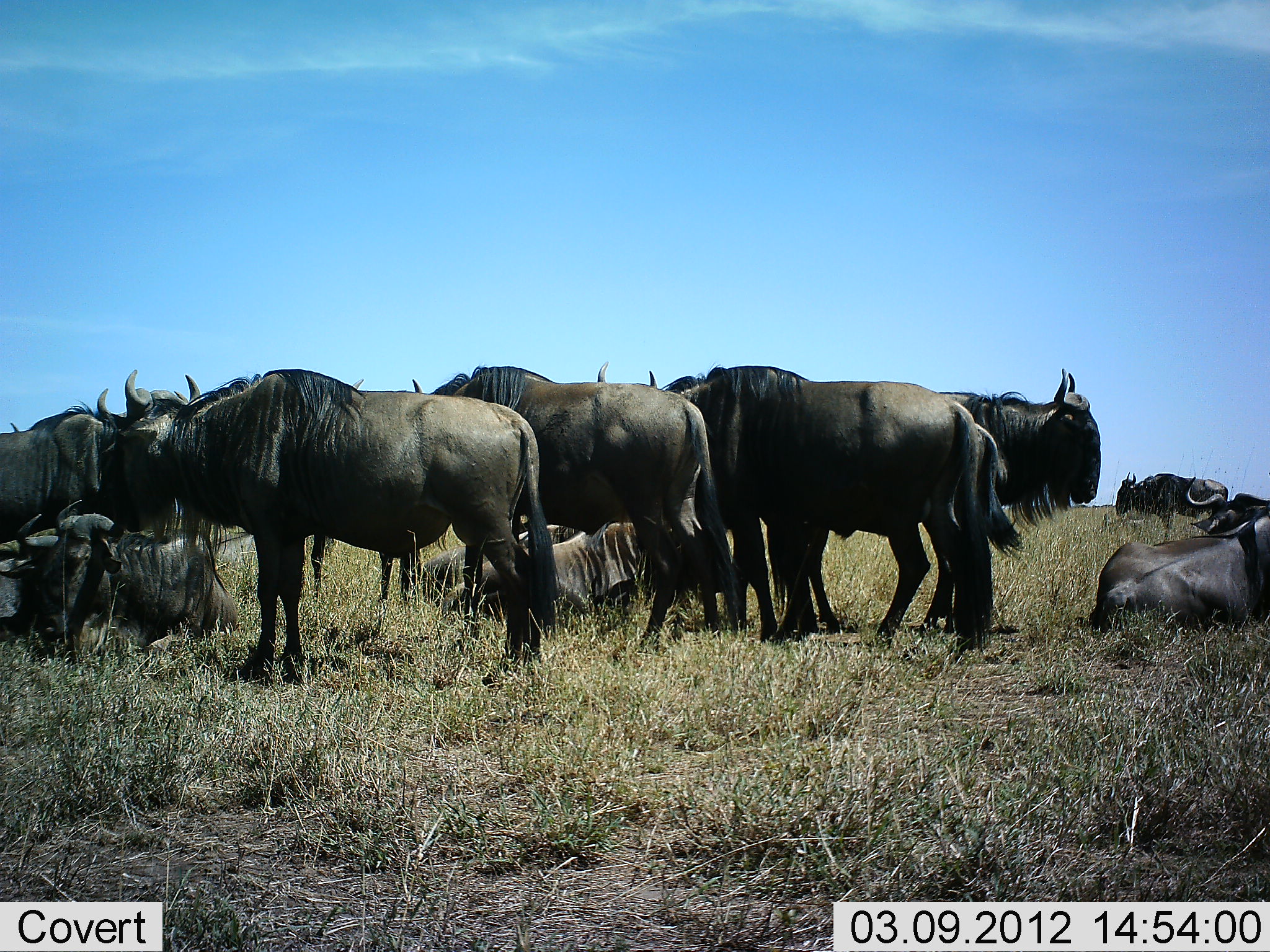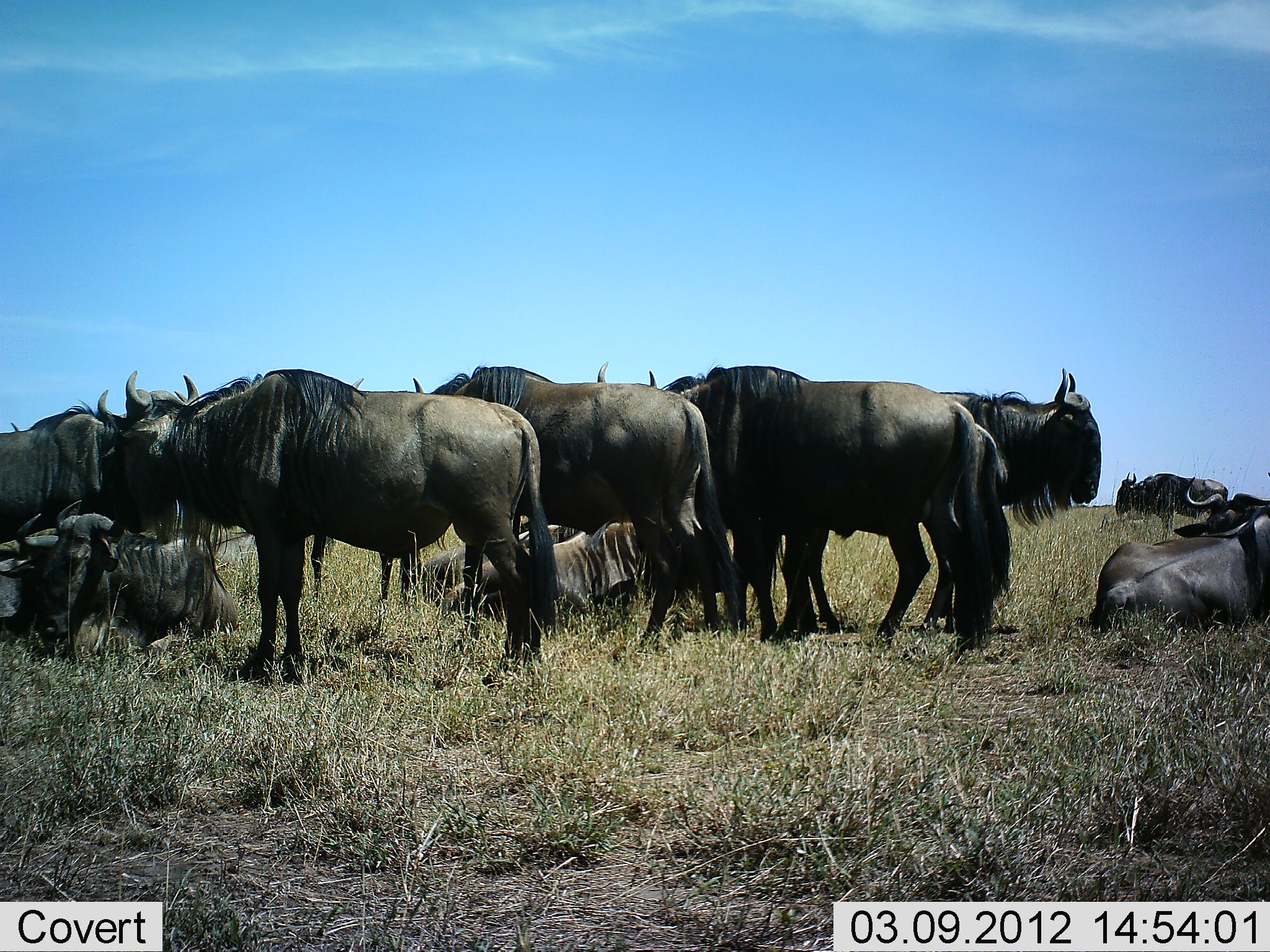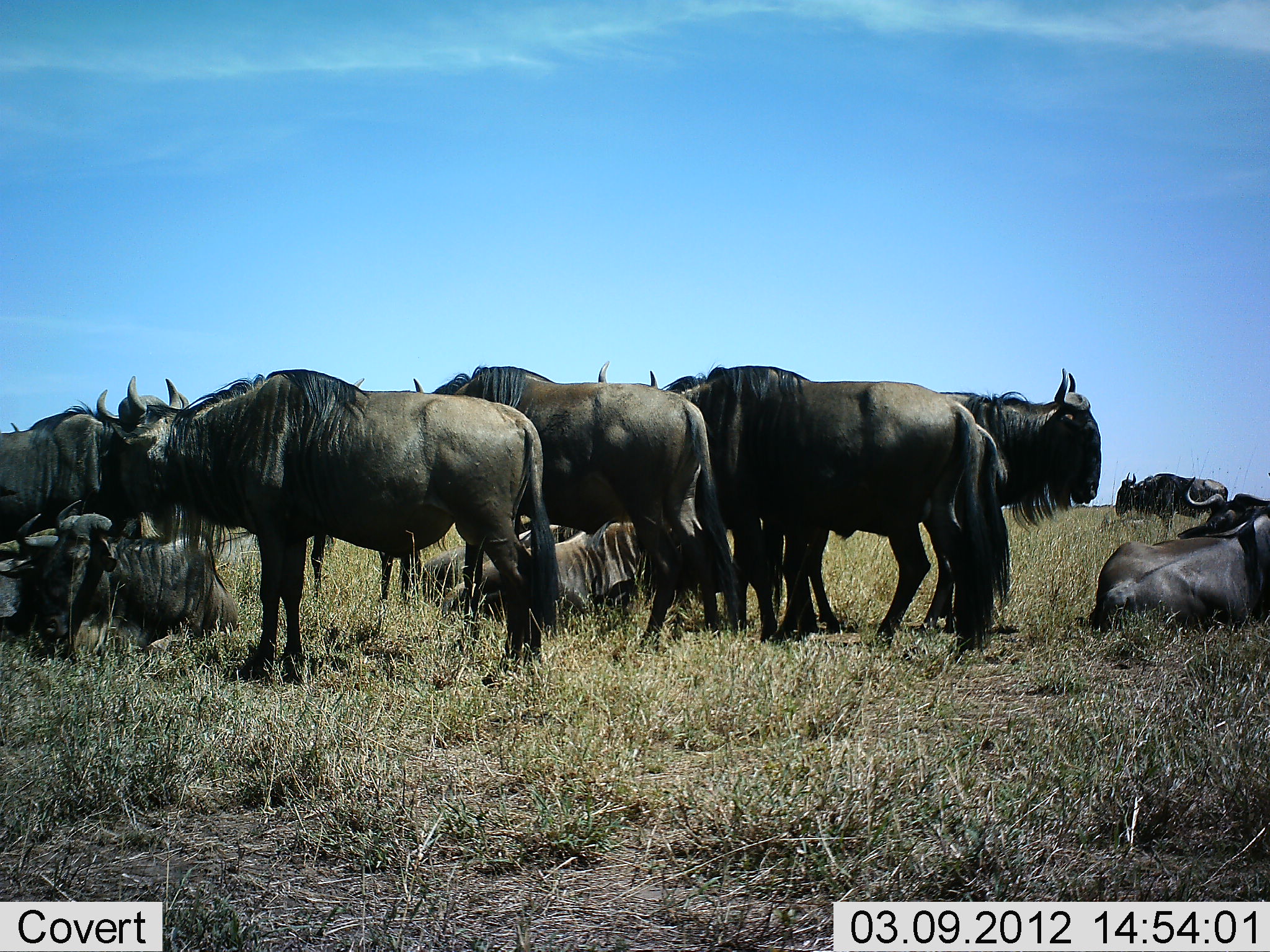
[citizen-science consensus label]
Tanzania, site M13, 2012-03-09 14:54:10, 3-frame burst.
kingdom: Animalia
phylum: Chordata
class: Mammalia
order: Artiodactyla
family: Bovidae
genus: Connochaetes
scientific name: Connochaetes taurinus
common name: blue wildebeest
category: wildebeest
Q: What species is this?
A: Wildebeest (blue wildebeest) (Connochaetes taurinus).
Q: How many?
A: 11-50.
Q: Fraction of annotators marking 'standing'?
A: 88%.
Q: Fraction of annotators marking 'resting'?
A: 100%.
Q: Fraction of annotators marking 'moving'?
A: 6%.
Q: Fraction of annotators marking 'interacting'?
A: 0%.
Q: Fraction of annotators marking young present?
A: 0%.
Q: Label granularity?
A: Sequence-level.